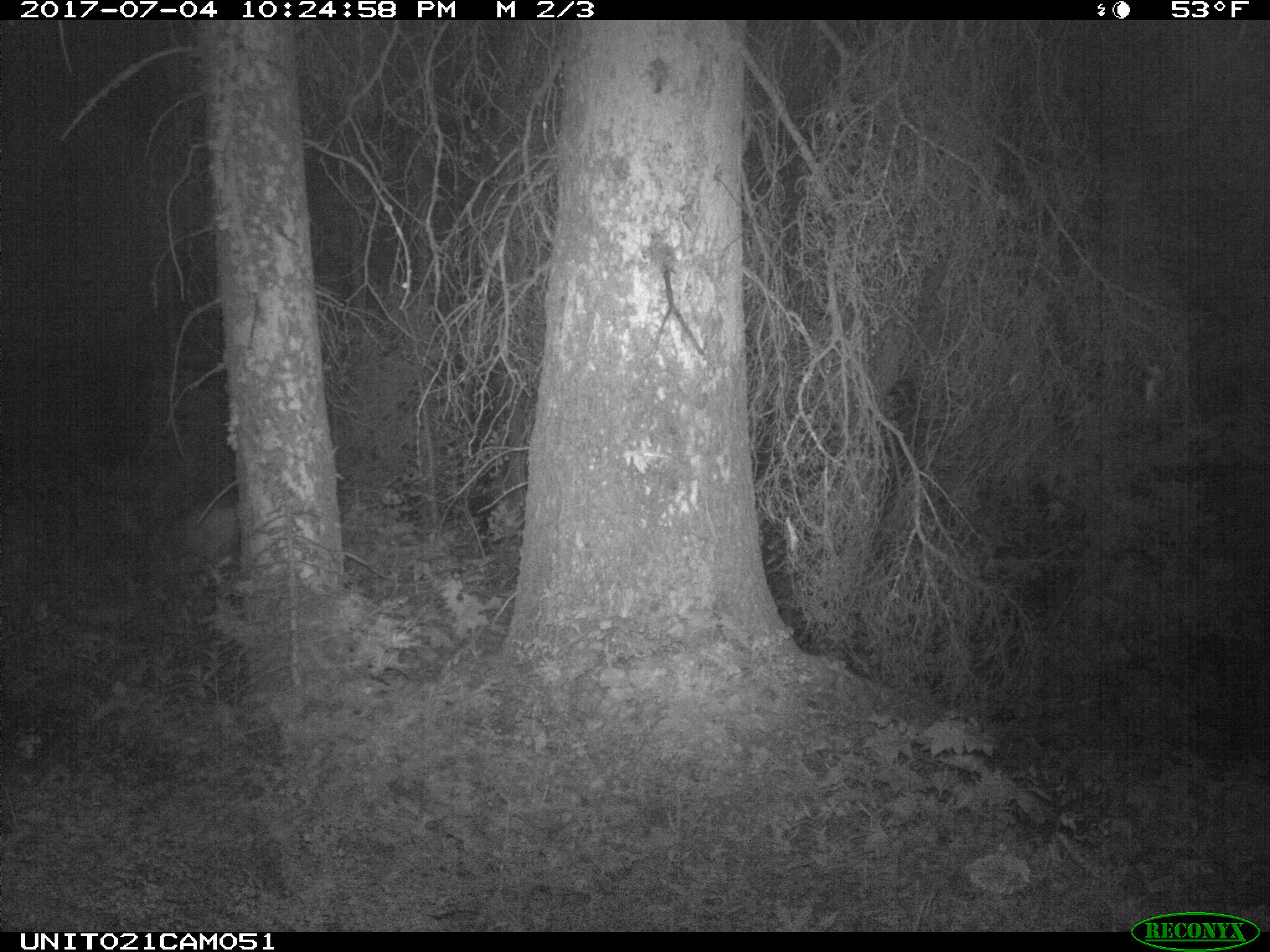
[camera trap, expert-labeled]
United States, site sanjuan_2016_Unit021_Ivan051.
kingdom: Animalia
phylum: Chordata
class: Mammalia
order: Artiodactyla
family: Cervidae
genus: Odocoileus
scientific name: Odocoileus hemionus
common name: mule deer